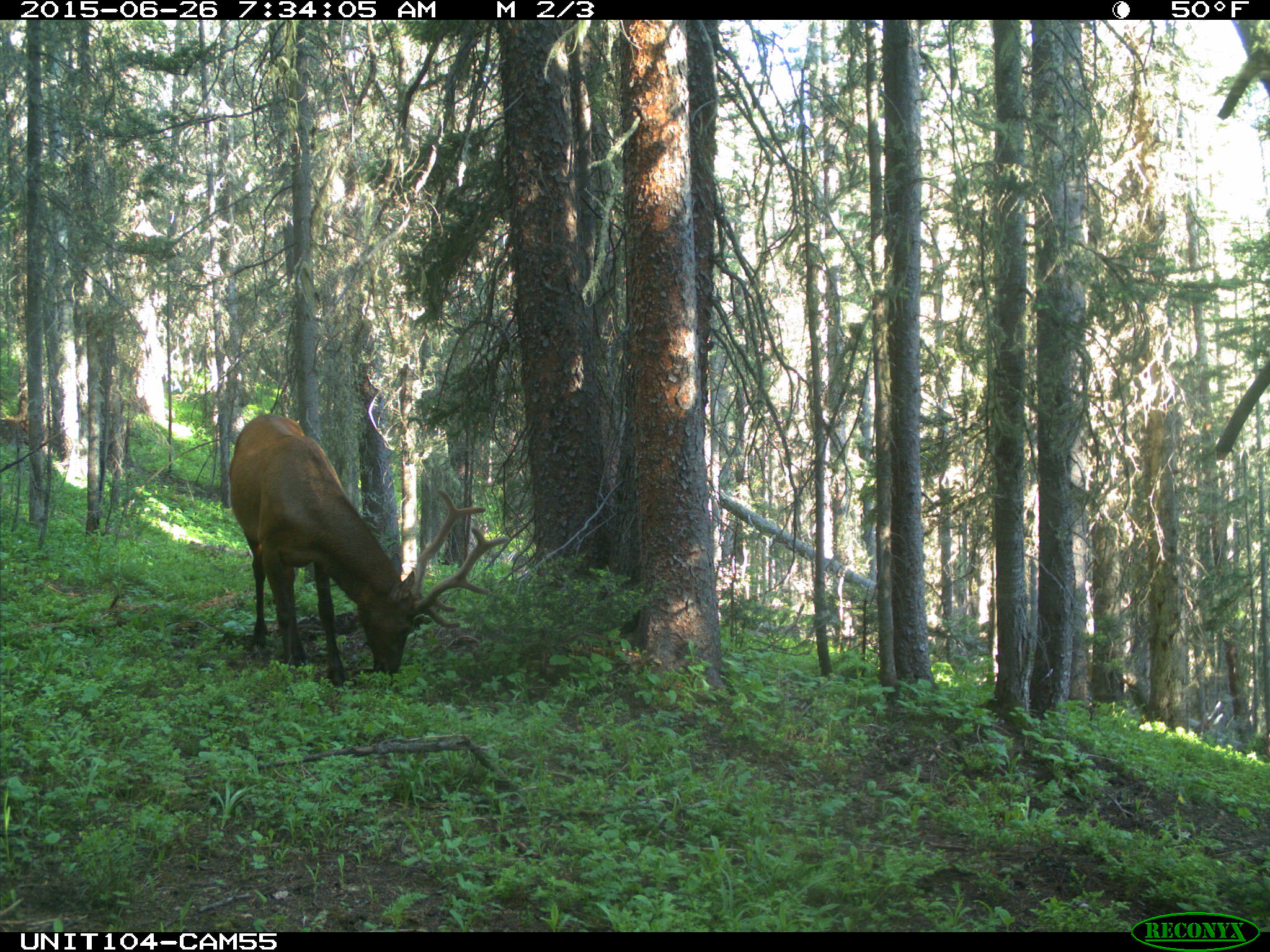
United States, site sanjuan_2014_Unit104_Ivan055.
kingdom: Animalia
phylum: Chordata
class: Mammalia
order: Artiodactyla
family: Cervidae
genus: Cervus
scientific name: Cervus elaphus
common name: red deer